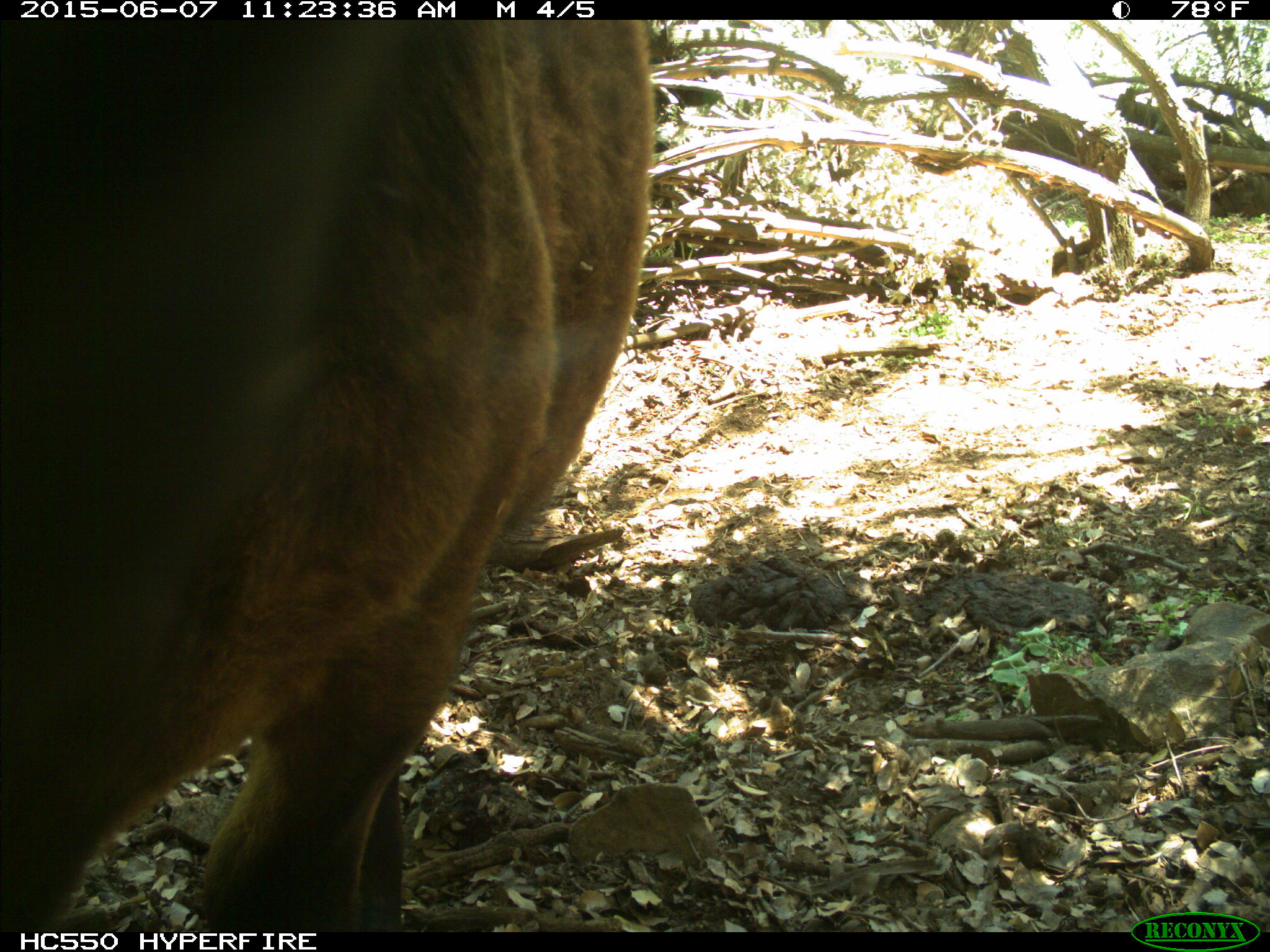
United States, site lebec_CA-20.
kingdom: Animalia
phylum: Chordata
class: Mammalia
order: Artiodactyla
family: Bovidae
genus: Bos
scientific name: Bos taurus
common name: domestic cow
Bos taurus (domestic cow).